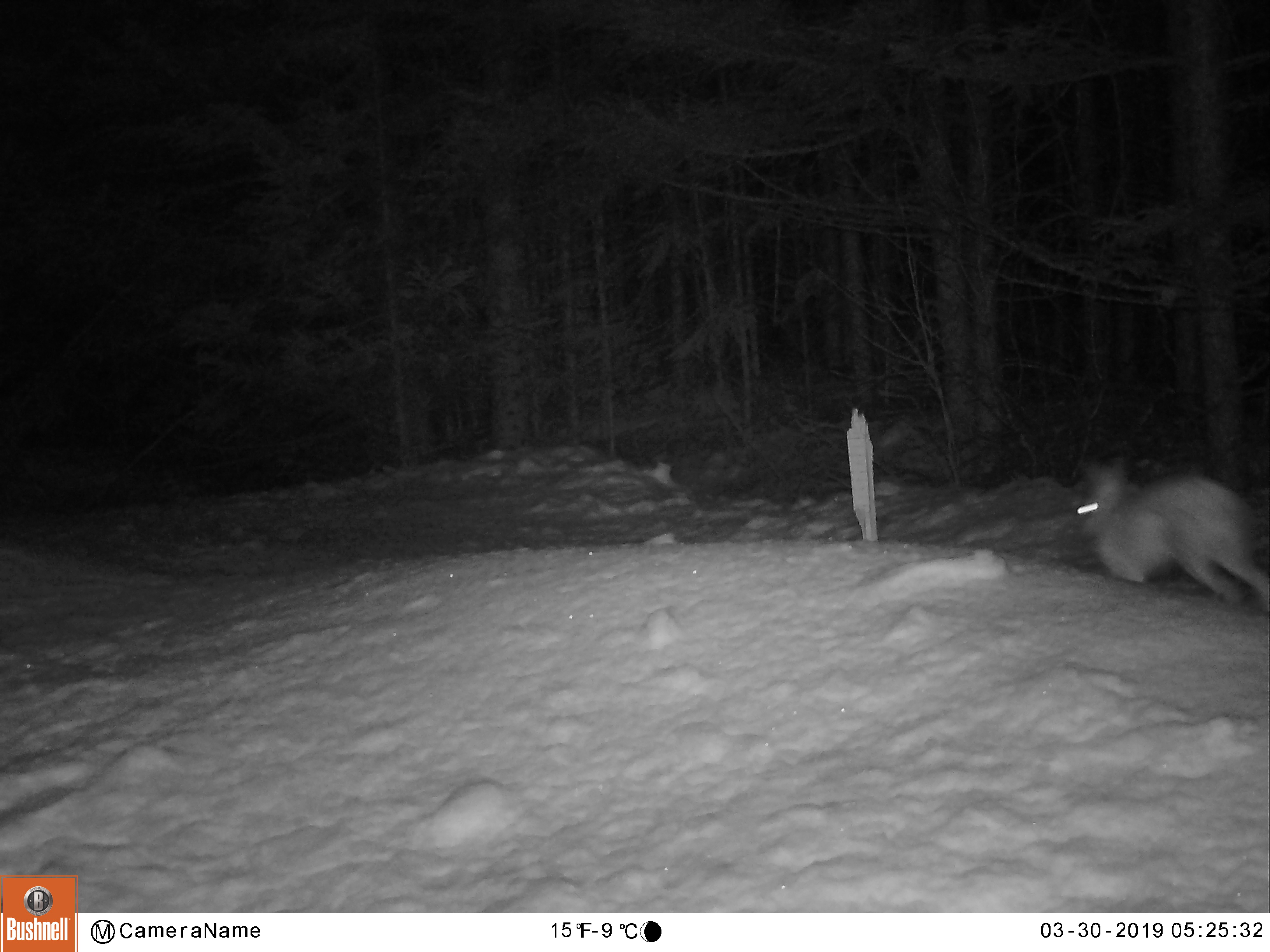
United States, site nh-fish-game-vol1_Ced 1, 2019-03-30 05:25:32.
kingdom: Animalia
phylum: Chordata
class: Mammalia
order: Lagomorpha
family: Leporidae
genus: Lepus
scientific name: Lepus americanus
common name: snowshoe hare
Snowshoe hare (Lepus americanus).